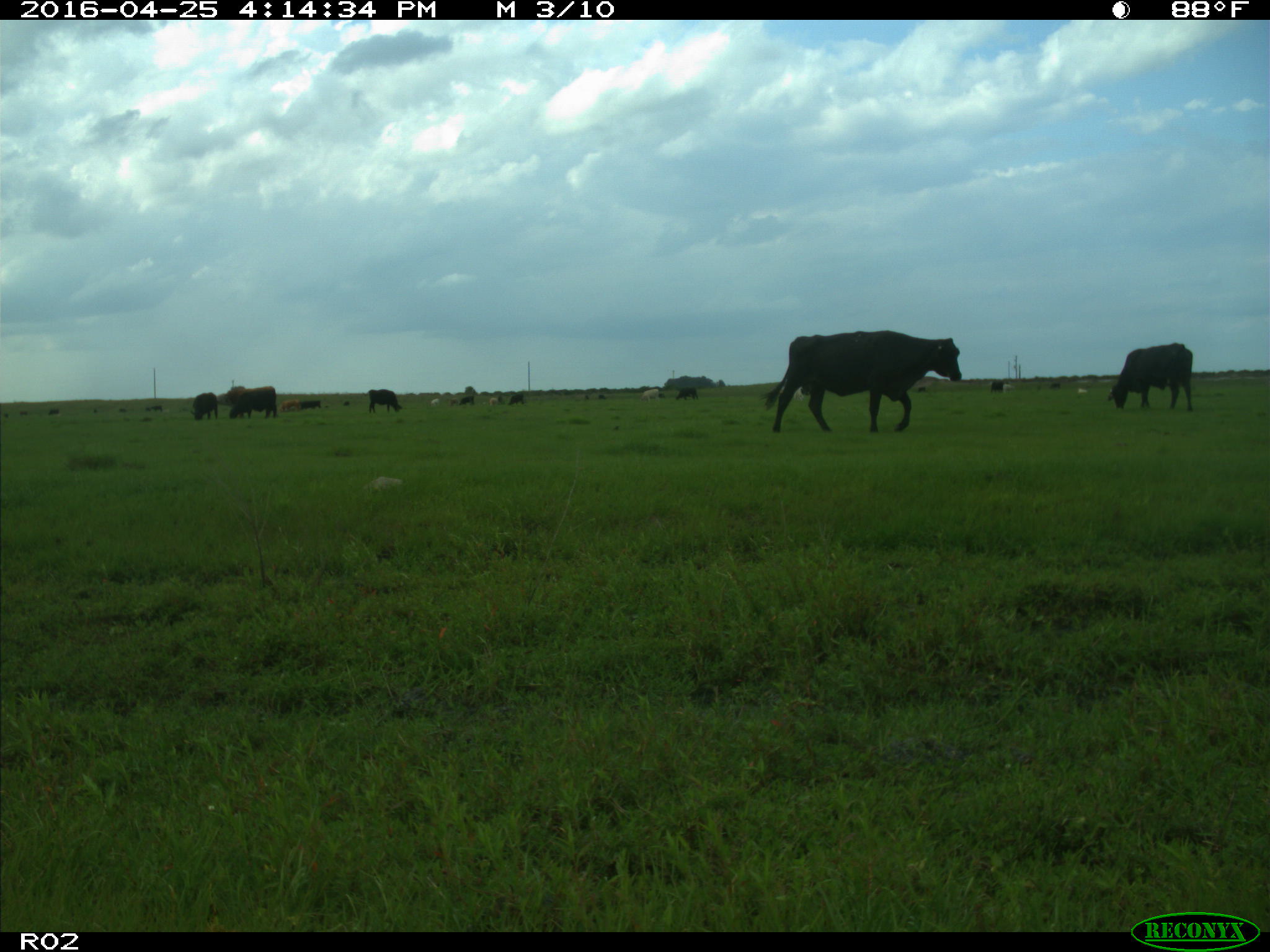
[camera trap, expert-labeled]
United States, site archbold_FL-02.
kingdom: Animalia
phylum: Chordata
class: Mammalia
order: Artiodactyla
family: Bovidae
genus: Bos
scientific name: Bos taurus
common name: domestic cow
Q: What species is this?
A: Bos taurus (domestic cow).